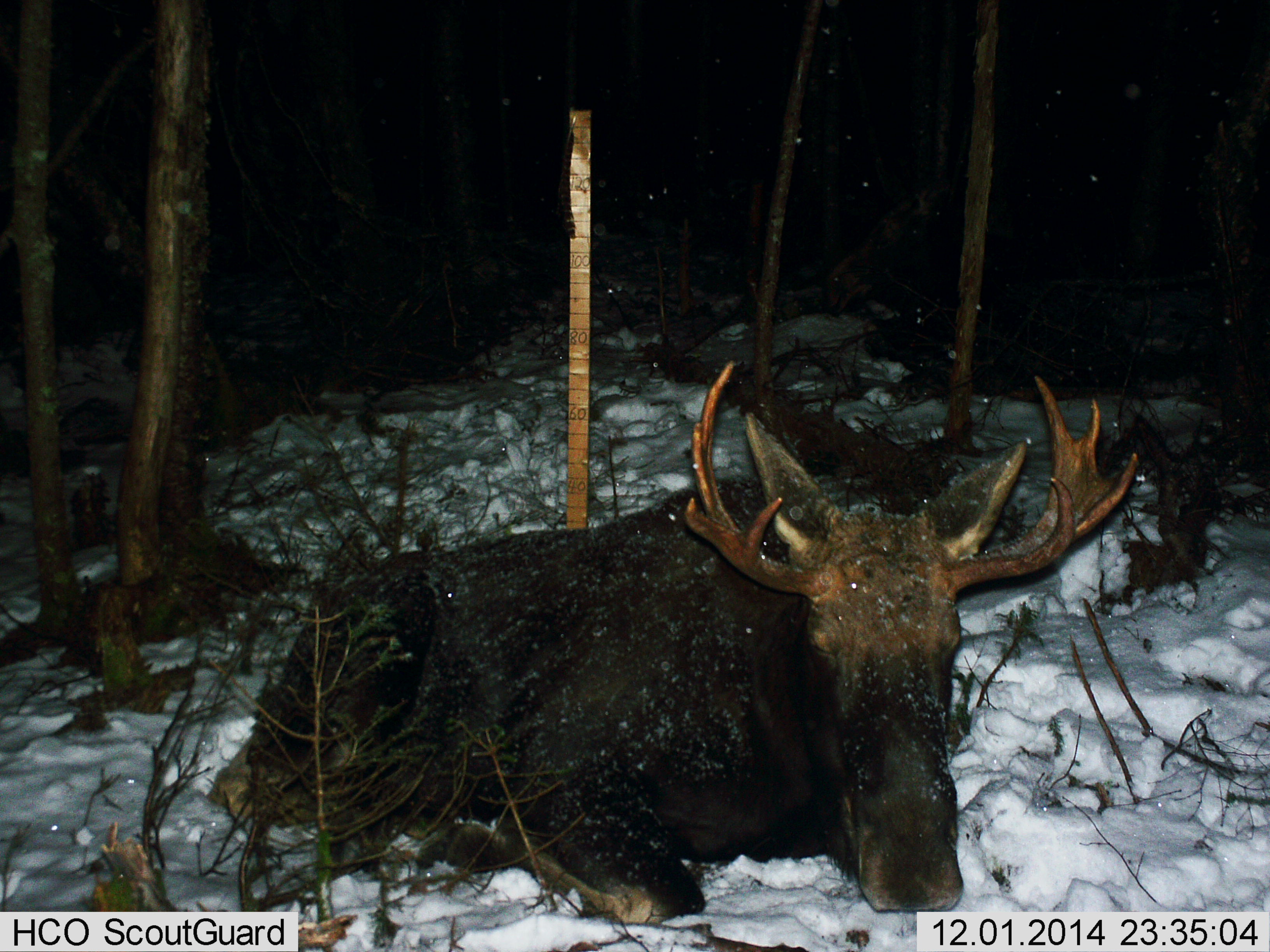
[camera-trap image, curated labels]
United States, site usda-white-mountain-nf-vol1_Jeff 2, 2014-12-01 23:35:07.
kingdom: Animalia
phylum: Chordata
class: Mammalia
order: Artiodactyla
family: Cervidae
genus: Alces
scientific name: Alces alces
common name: moose